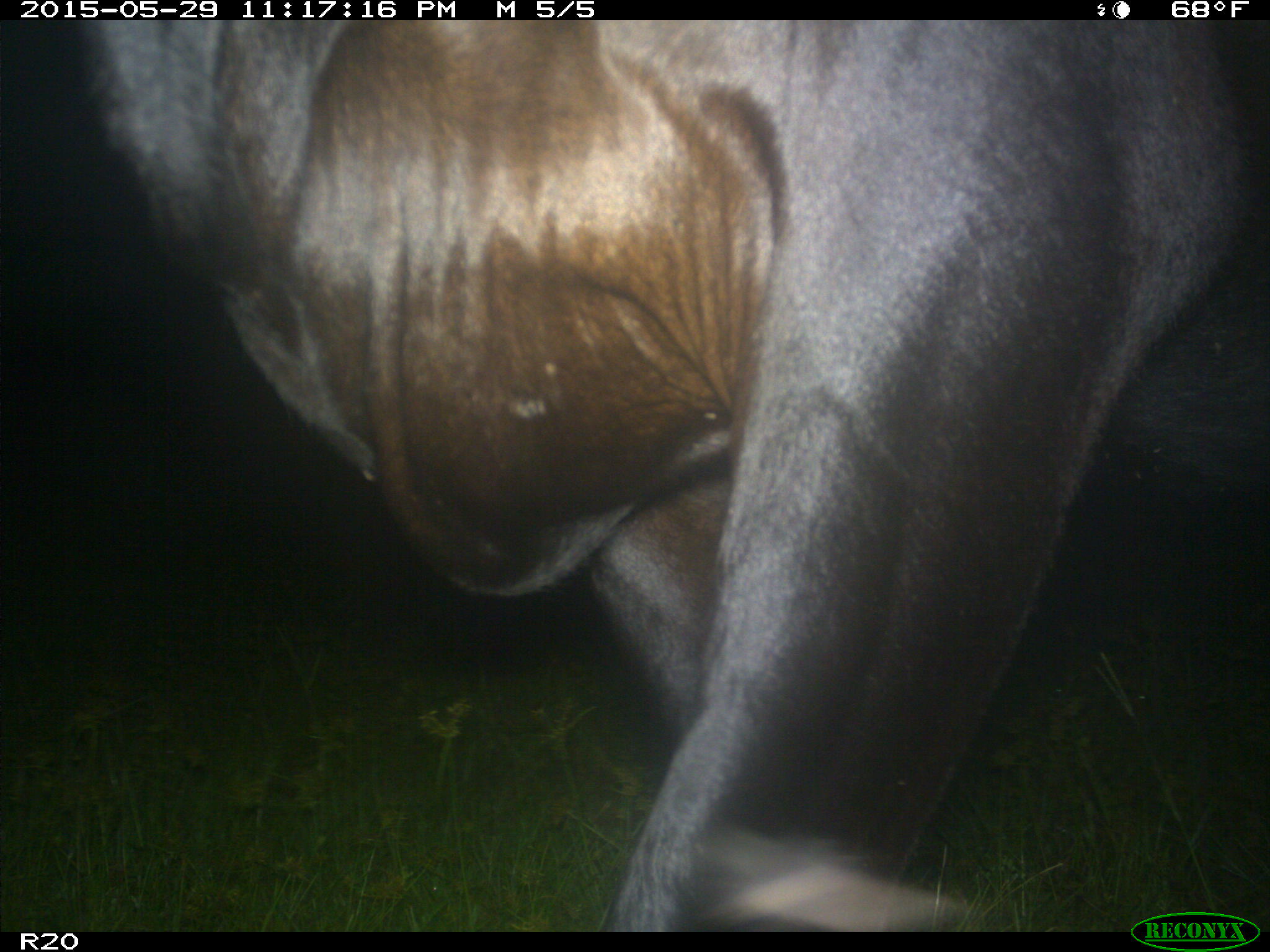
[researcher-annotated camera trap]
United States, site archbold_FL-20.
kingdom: Animalia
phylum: Chordata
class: Mammalia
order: Artiodactyla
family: Bovidae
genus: Bos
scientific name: Bos taurus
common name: domestic cow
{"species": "Bos taurus (domestic cow)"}